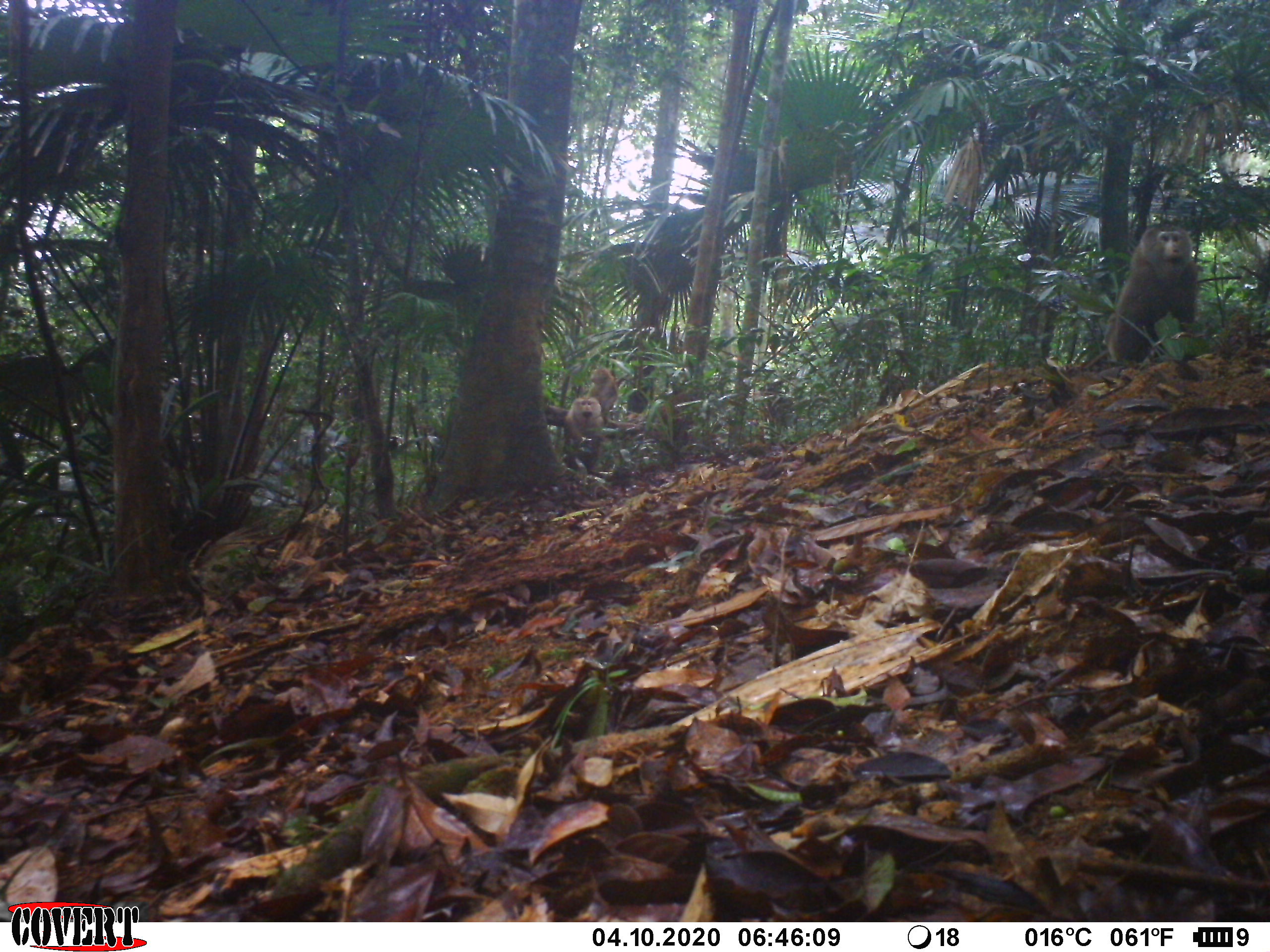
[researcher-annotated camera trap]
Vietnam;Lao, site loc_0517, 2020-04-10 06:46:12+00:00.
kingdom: Animalia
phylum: Chordata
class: Mammalia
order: Primates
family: Cercopithecidae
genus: Macaca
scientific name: Macaca nemestrina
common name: pig-tailed macaque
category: pig tailed macaque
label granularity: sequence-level